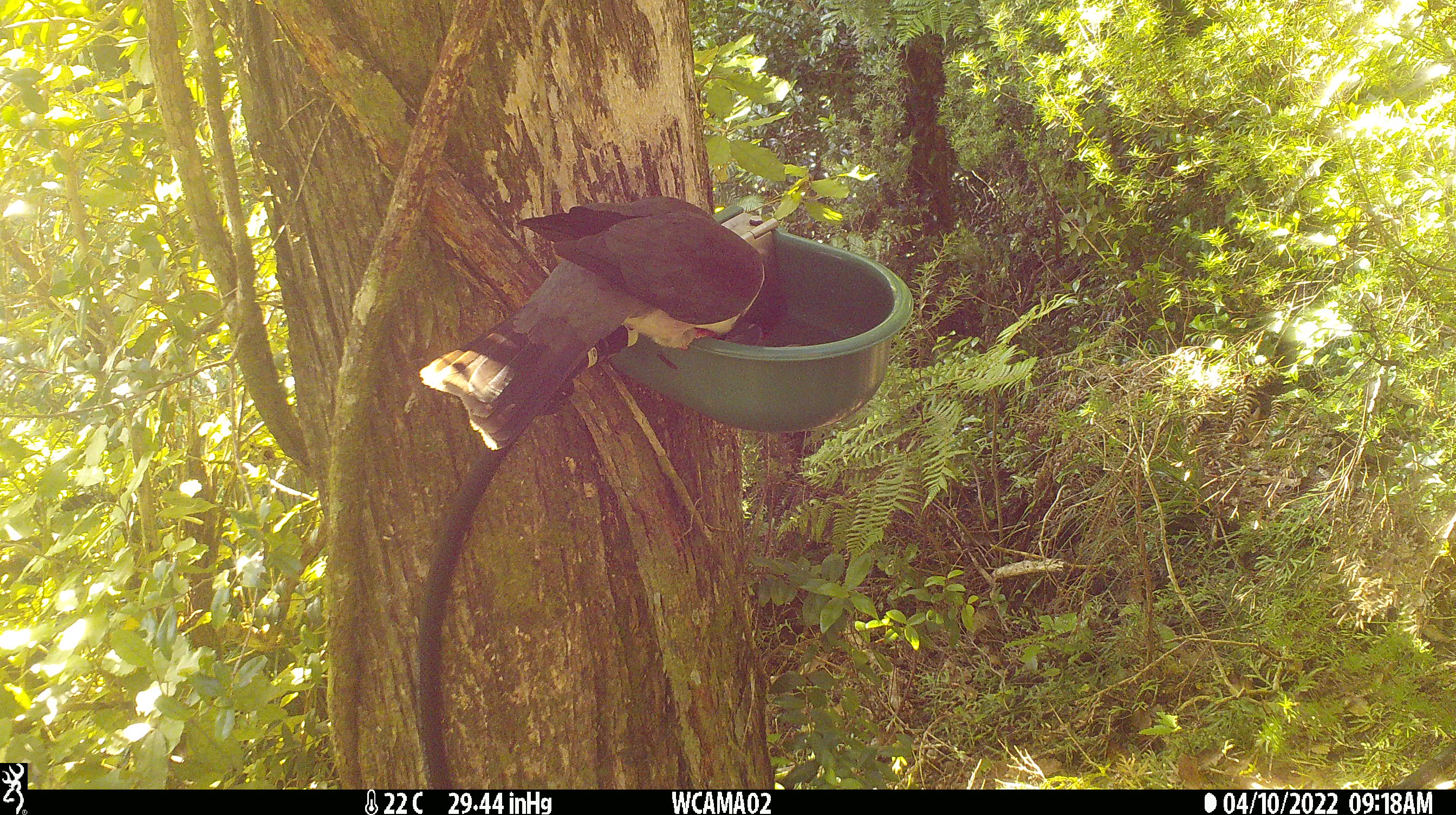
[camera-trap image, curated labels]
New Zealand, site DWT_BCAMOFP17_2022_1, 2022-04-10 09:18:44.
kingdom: Animalia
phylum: Chordata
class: Aves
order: Columbiformes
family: Columbidae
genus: Hemiphaga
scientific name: Hemiphaga novaeseelandiae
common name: new zealand pigeon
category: kereru